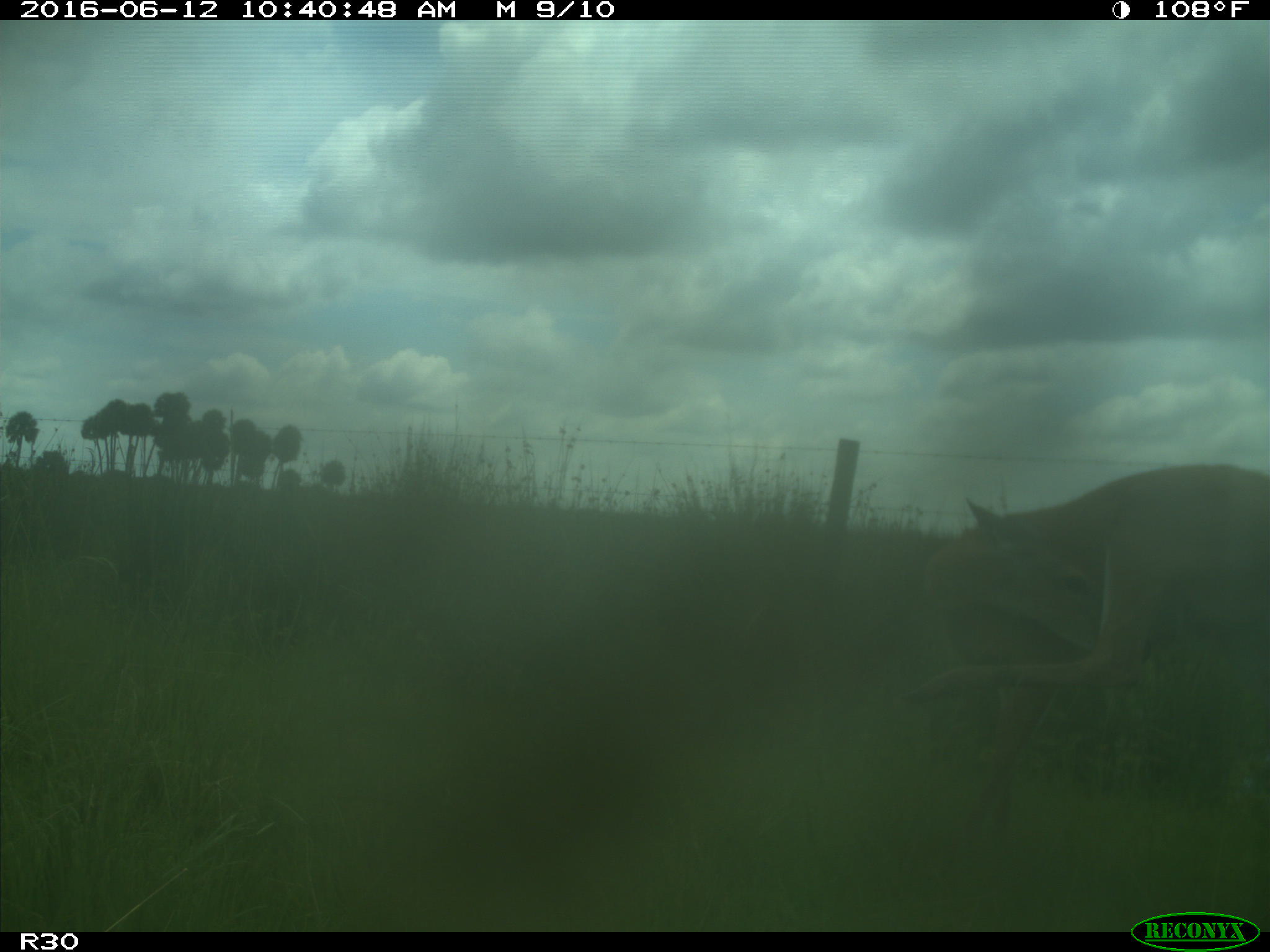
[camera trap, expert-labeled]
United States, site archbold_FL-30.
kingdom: Animalia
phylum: Chordata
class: Mammalia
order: Artiodactyla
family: Cervidae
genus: Odocoileus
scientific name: Odocoileus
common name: deer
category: unidentified deer